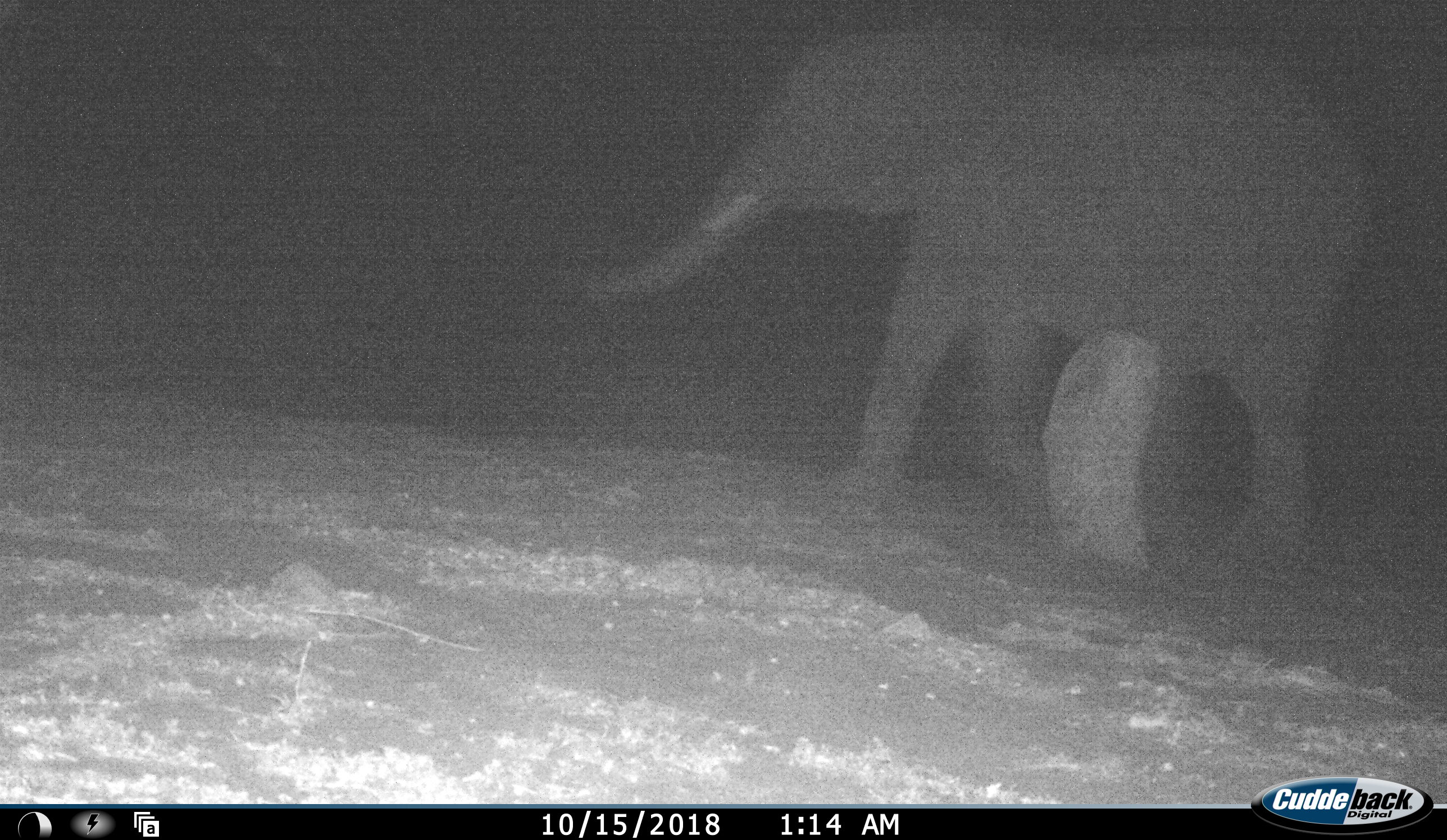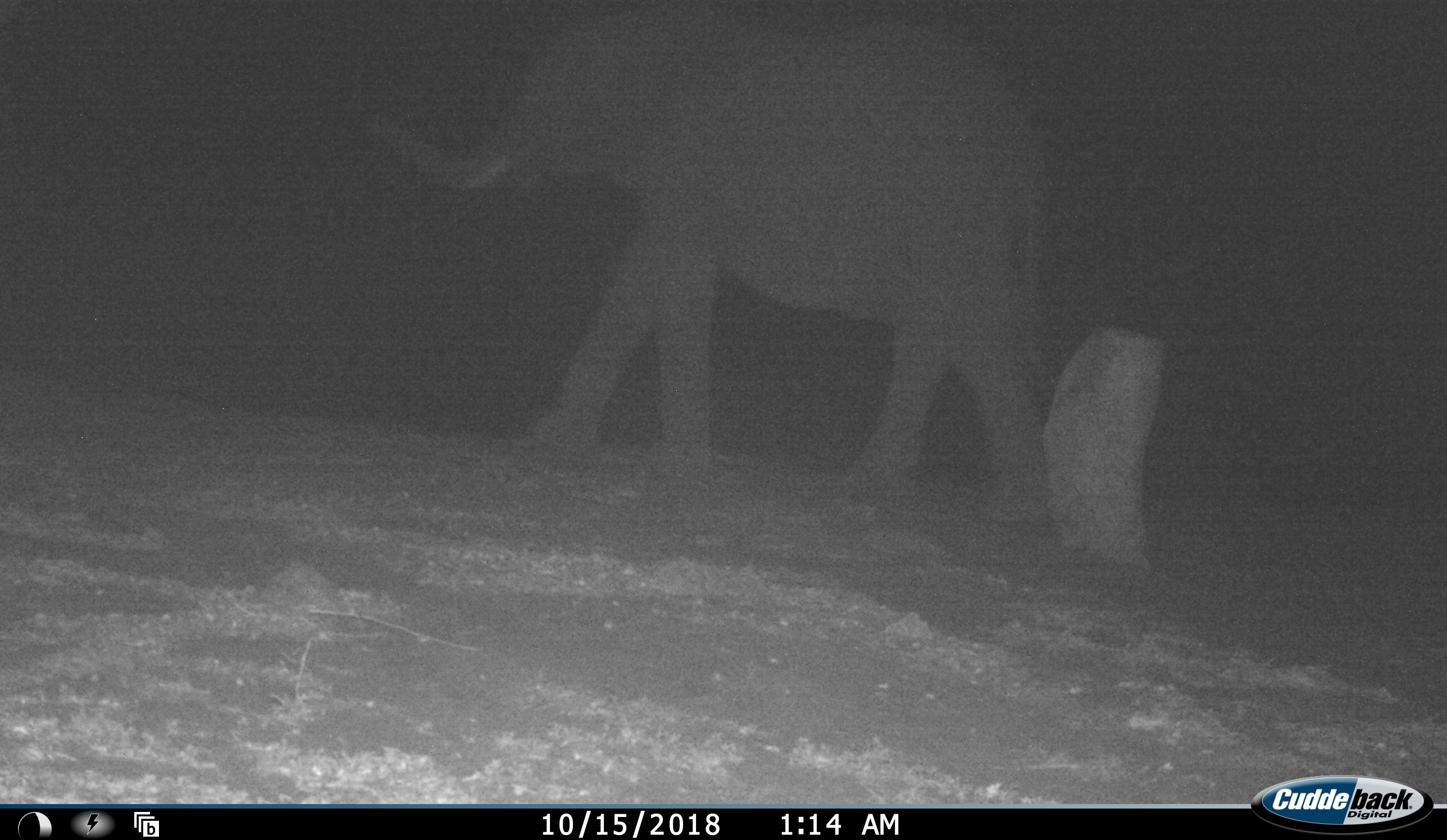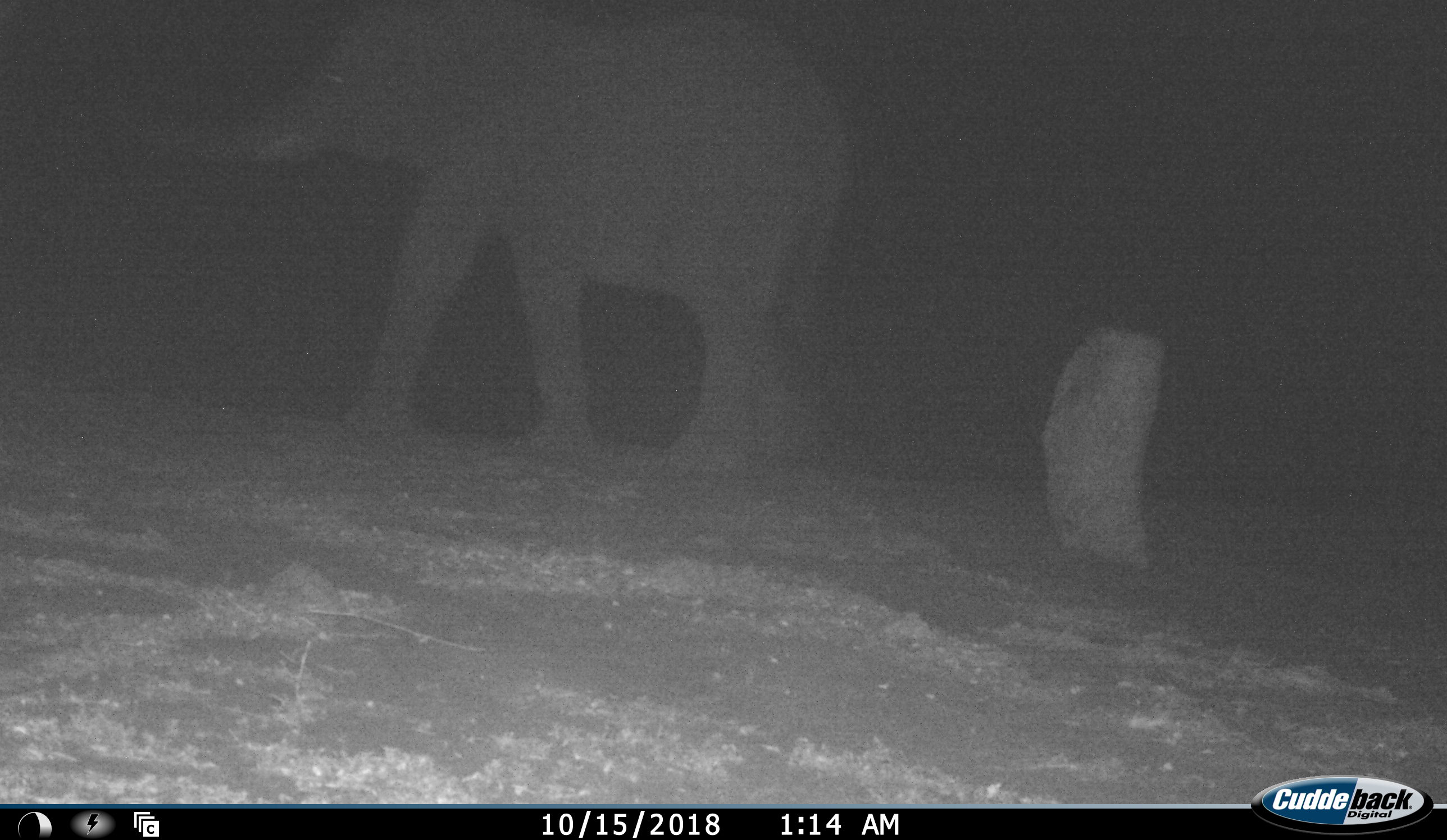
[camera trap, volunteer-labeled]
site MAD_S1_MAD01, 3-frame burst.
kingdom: Animalia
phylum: Chordata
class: Mammalia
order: Proboscidea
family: Elephantidae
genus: Loxodonta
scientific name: Loxodonta africana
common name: african bush elephant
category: elephant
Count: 1.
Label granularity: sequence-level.